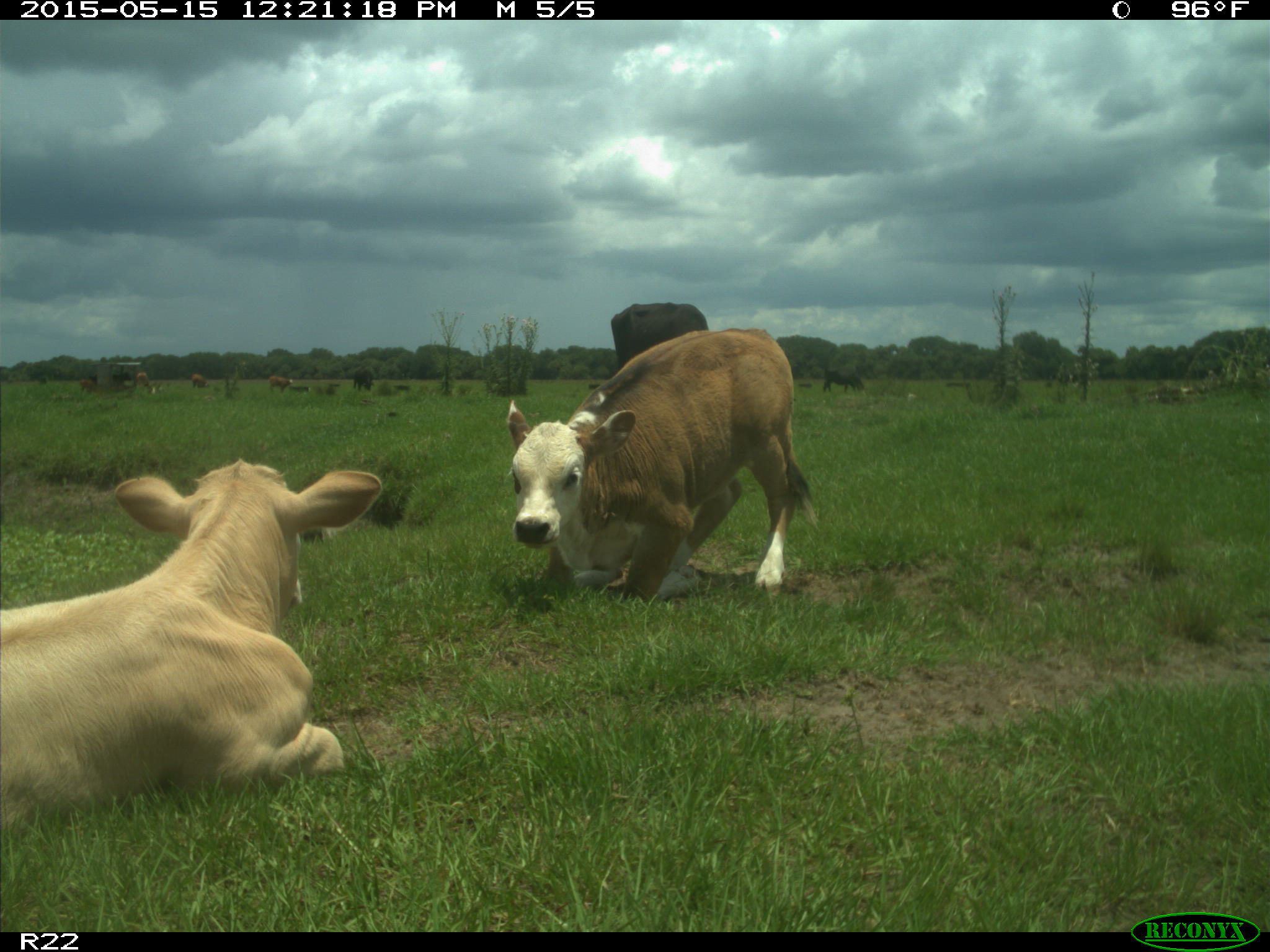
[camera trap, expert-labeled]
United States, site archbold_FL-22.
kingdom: Animalia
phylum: Chordata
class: Mammalia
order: Artiodactyla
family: Bovidae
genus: Bos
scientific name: Bos taurus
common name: domestic cow